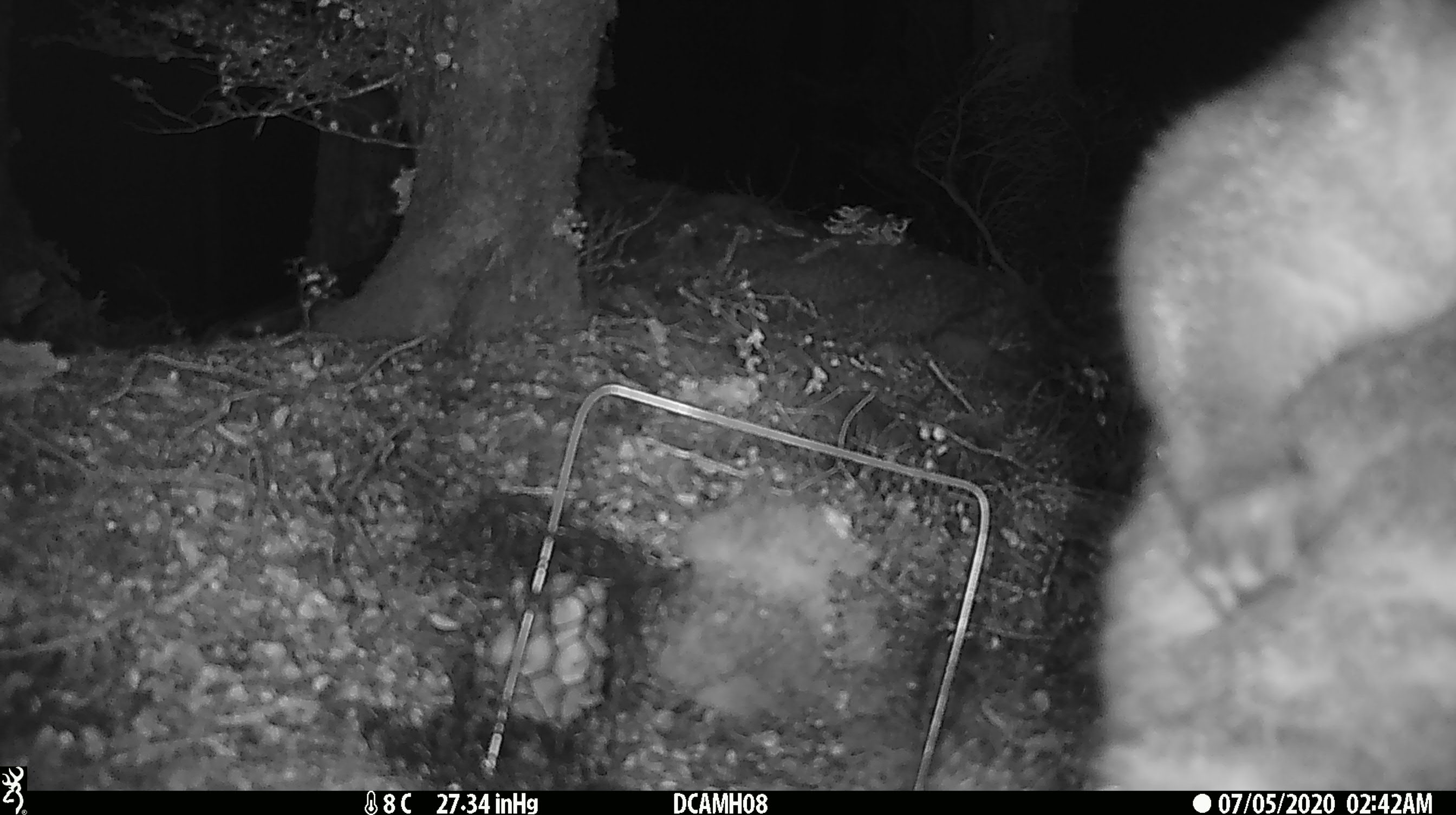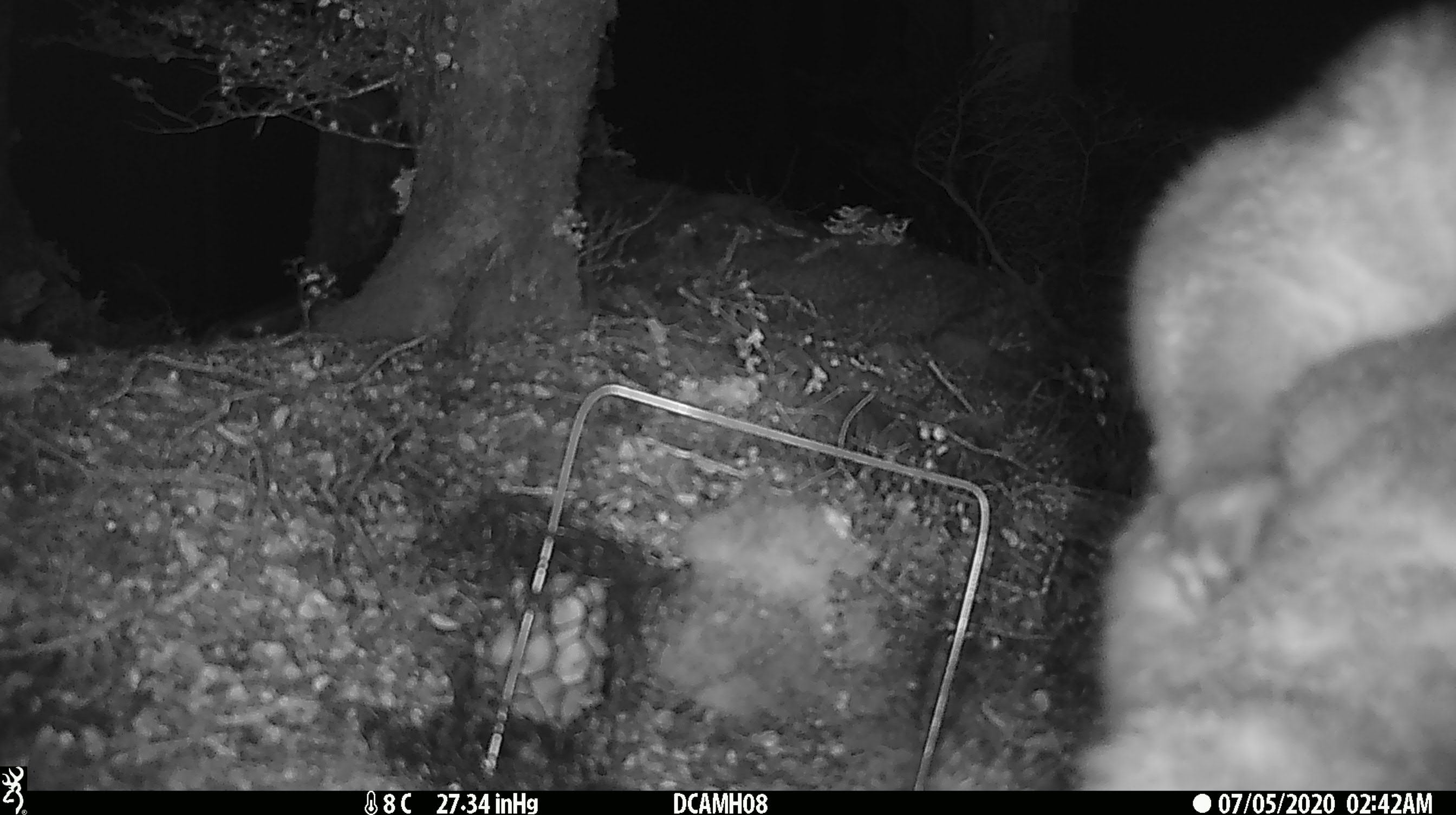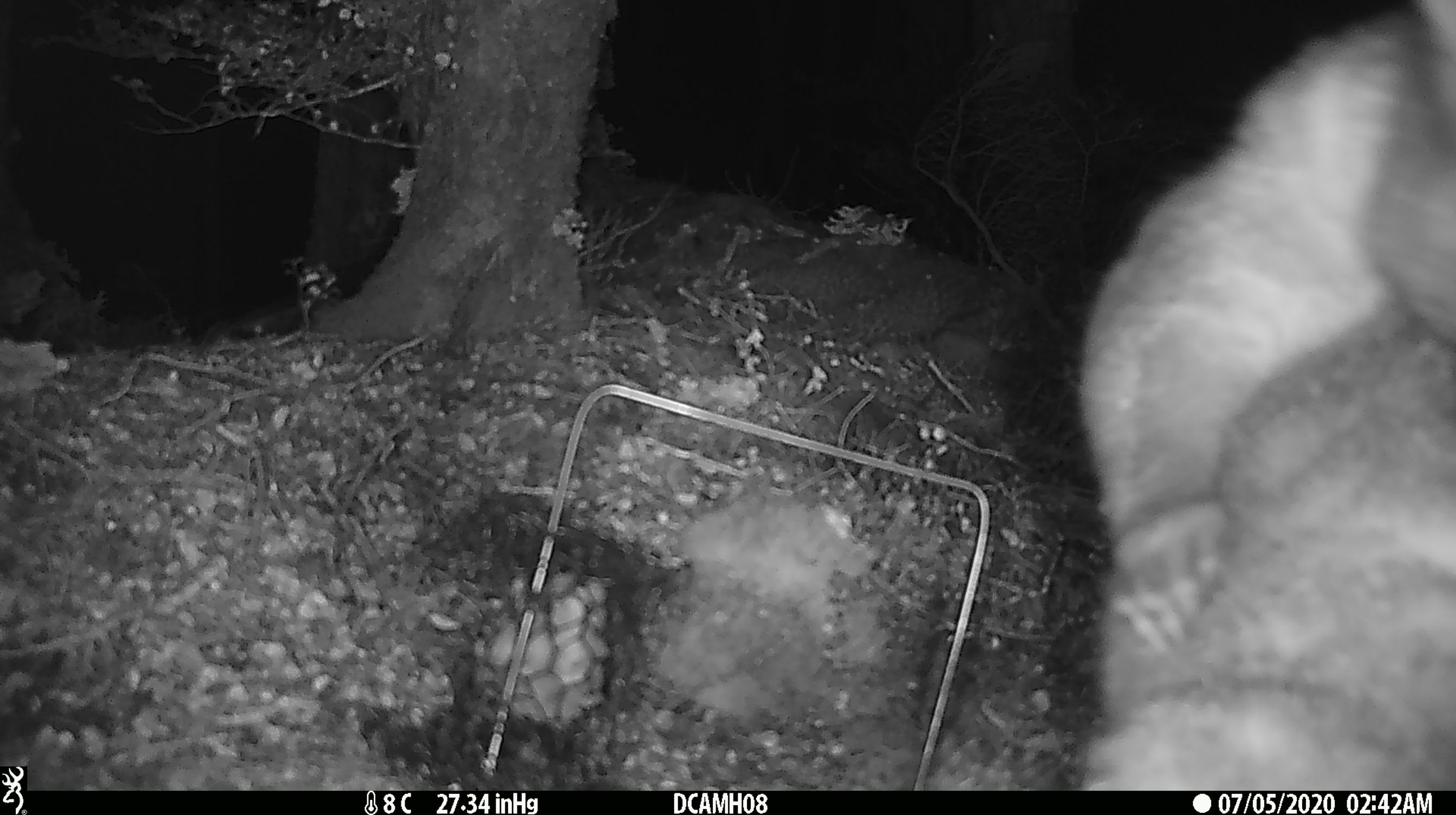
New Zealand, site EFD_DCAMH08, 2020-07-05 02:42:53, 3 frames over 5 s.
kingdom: Animalia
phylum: Chordata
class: Mammalia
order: Diprotodontia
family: Phalangeridae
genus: Trichosurus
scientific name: Trichosurus vulpecula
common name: common brushtail possum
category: possum